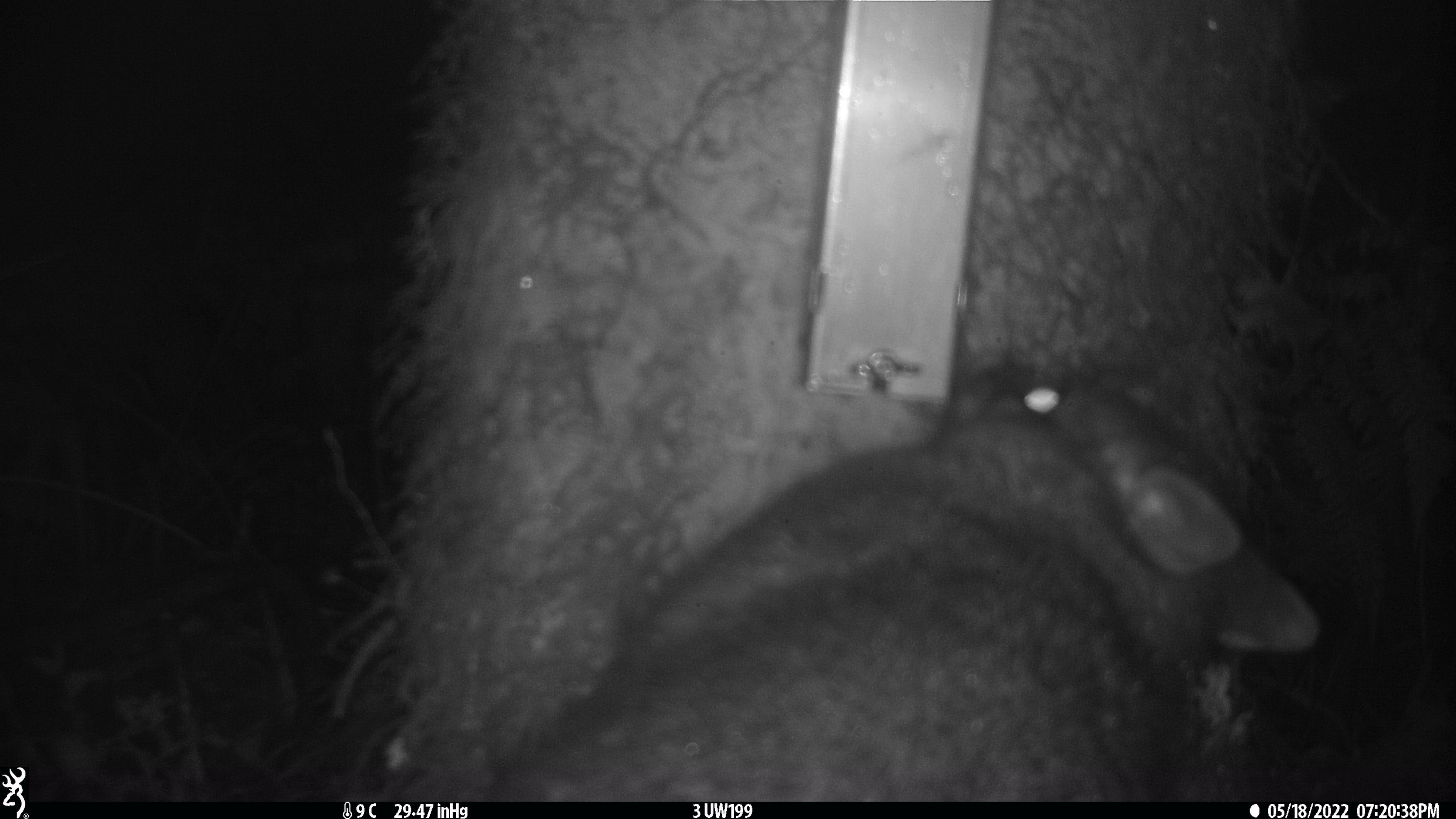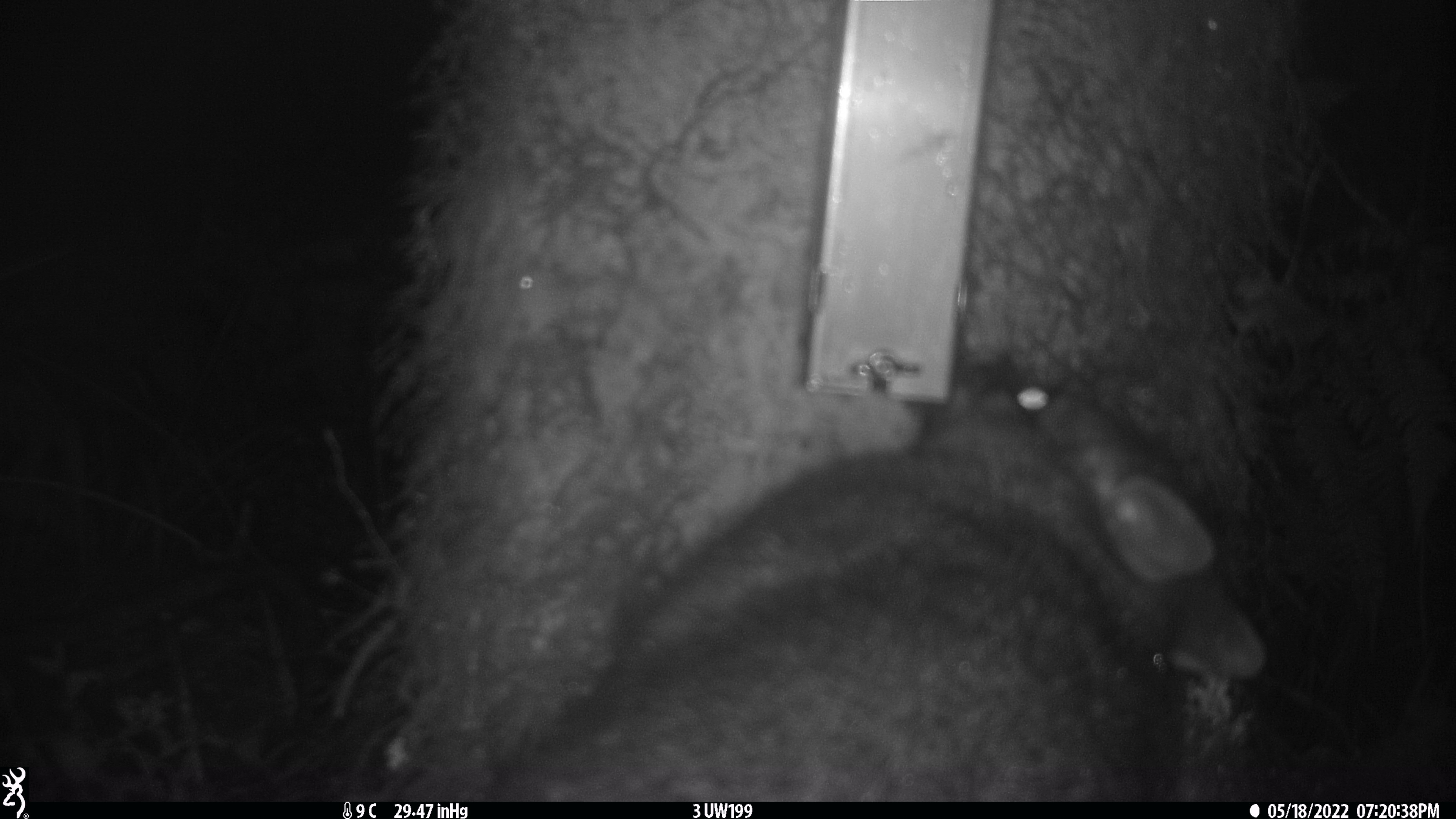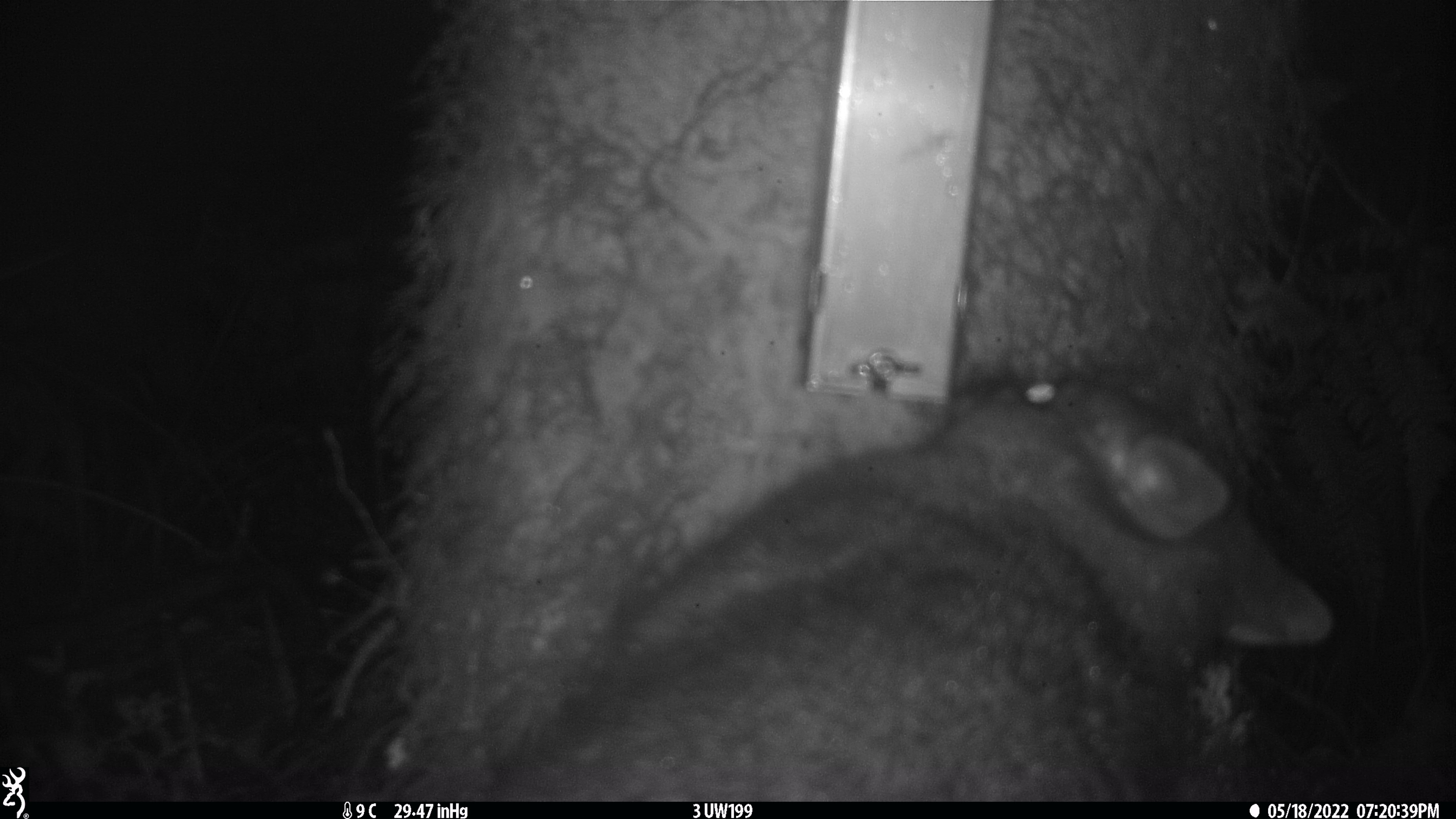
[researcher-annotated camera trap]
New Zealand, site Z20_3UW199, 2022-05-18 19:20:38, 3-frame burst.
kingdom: Animalia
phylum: Chordata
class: Mammalia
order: Diprotodontia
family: Phalangeridae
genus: Trichosurus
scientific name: Trichosurus vulpecula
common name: common brushtail possum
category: possum